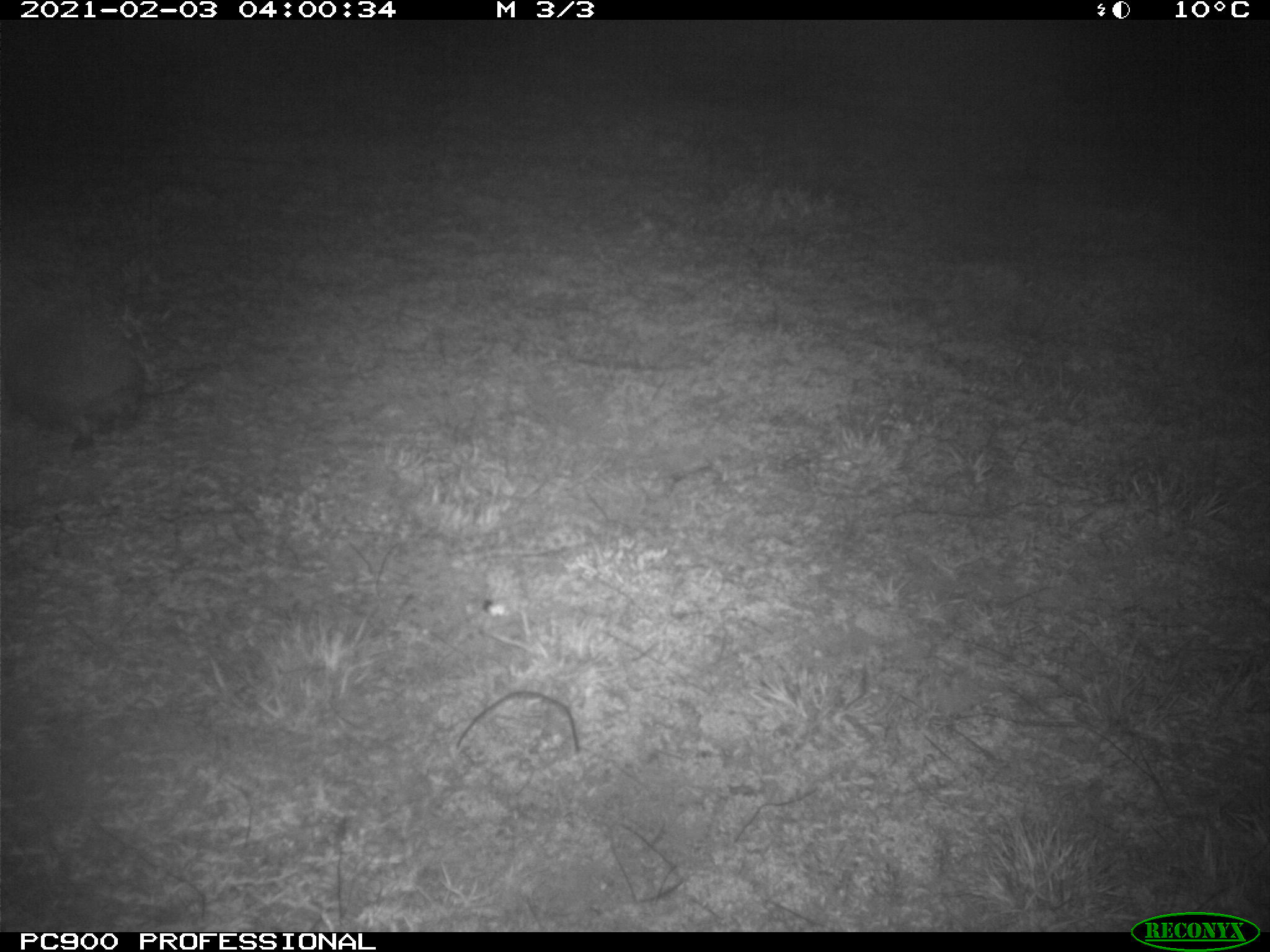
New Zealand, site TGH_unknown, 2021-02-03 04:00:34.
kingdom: Animalia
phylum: Chordata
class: Mammalia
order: Eulipotyphla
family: Erinaceidae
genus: Erinaceus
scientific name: Erinaceus europaeus europaeus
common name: european hedgehog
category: hedgehog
Hedgehog (european hedgehog) (Erinaceus europaeus europaeus).